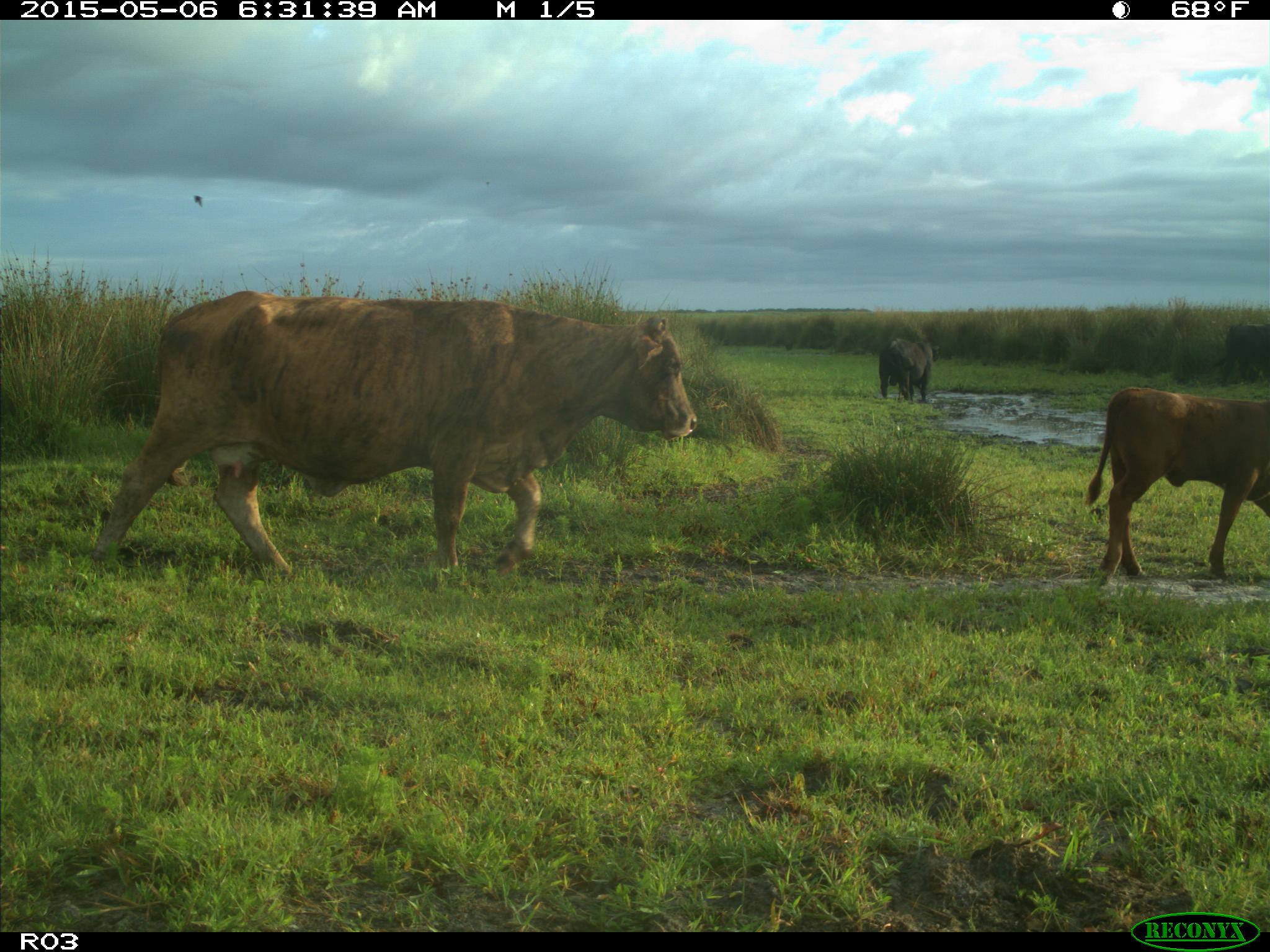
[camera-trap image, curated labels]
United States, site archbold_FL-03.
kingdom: Animalia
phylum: Chordata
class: Mammalia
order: Artiodactyla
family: Bovidae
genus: Bos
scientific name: Bos taurus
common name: domestic cow